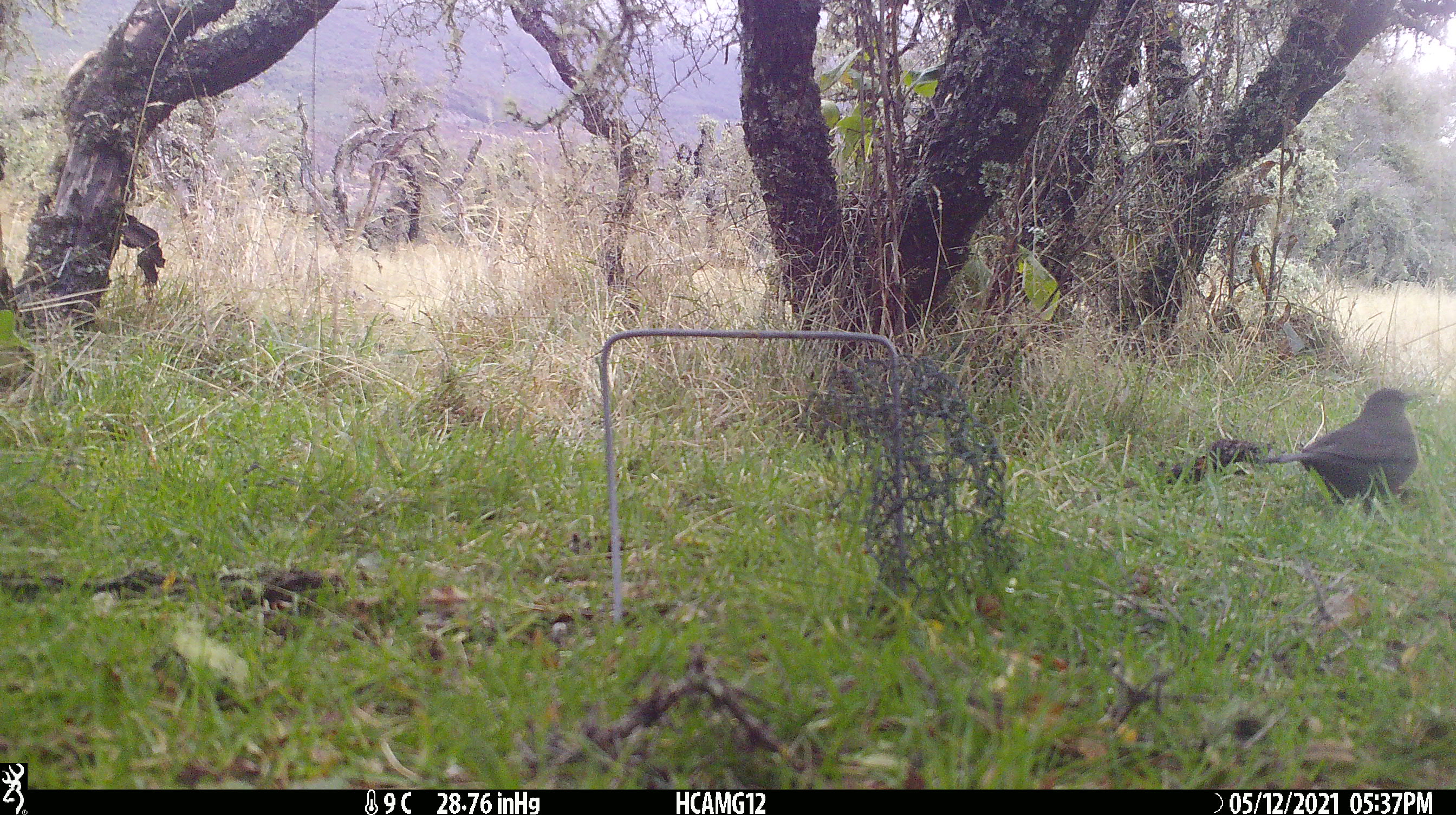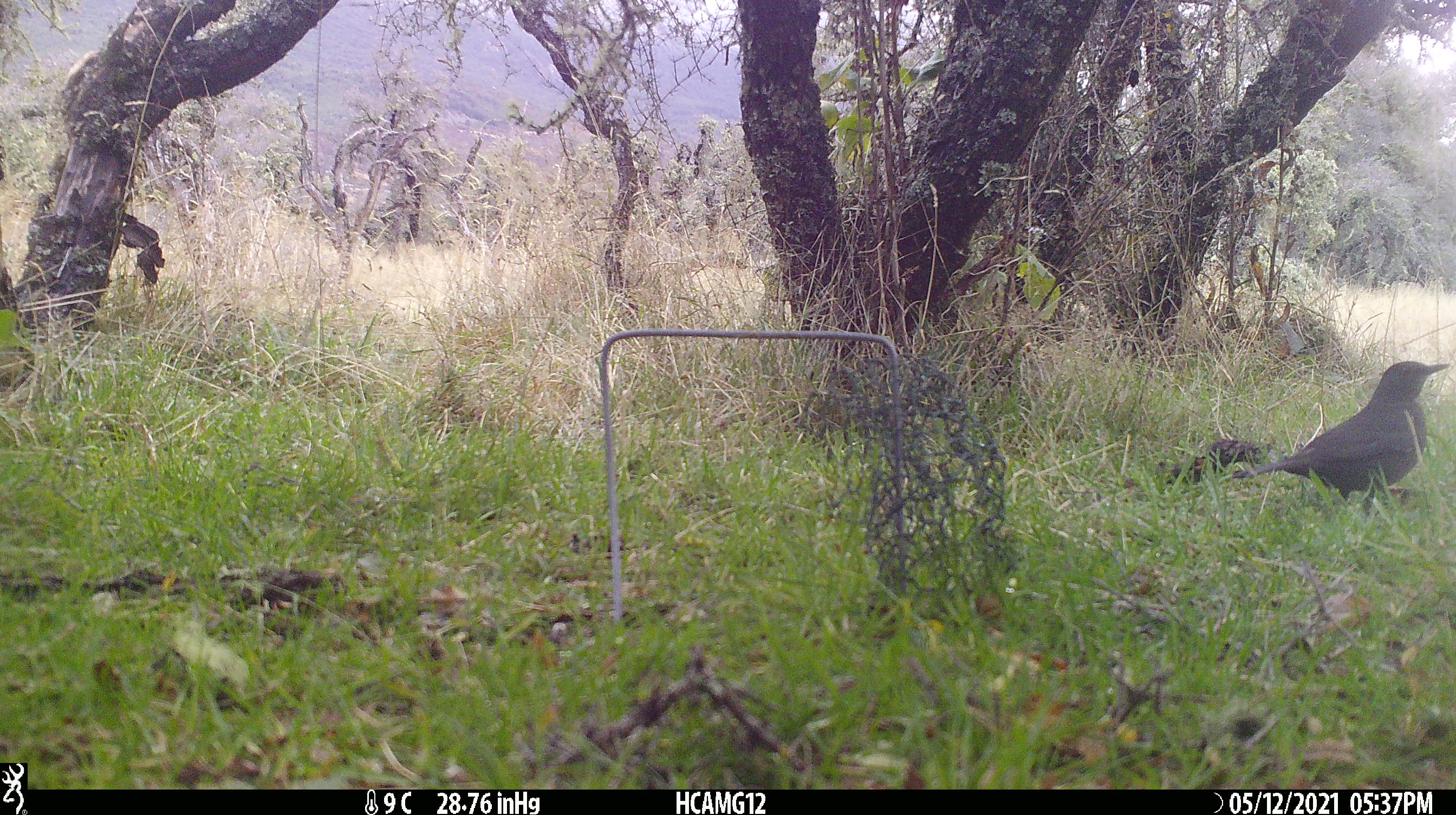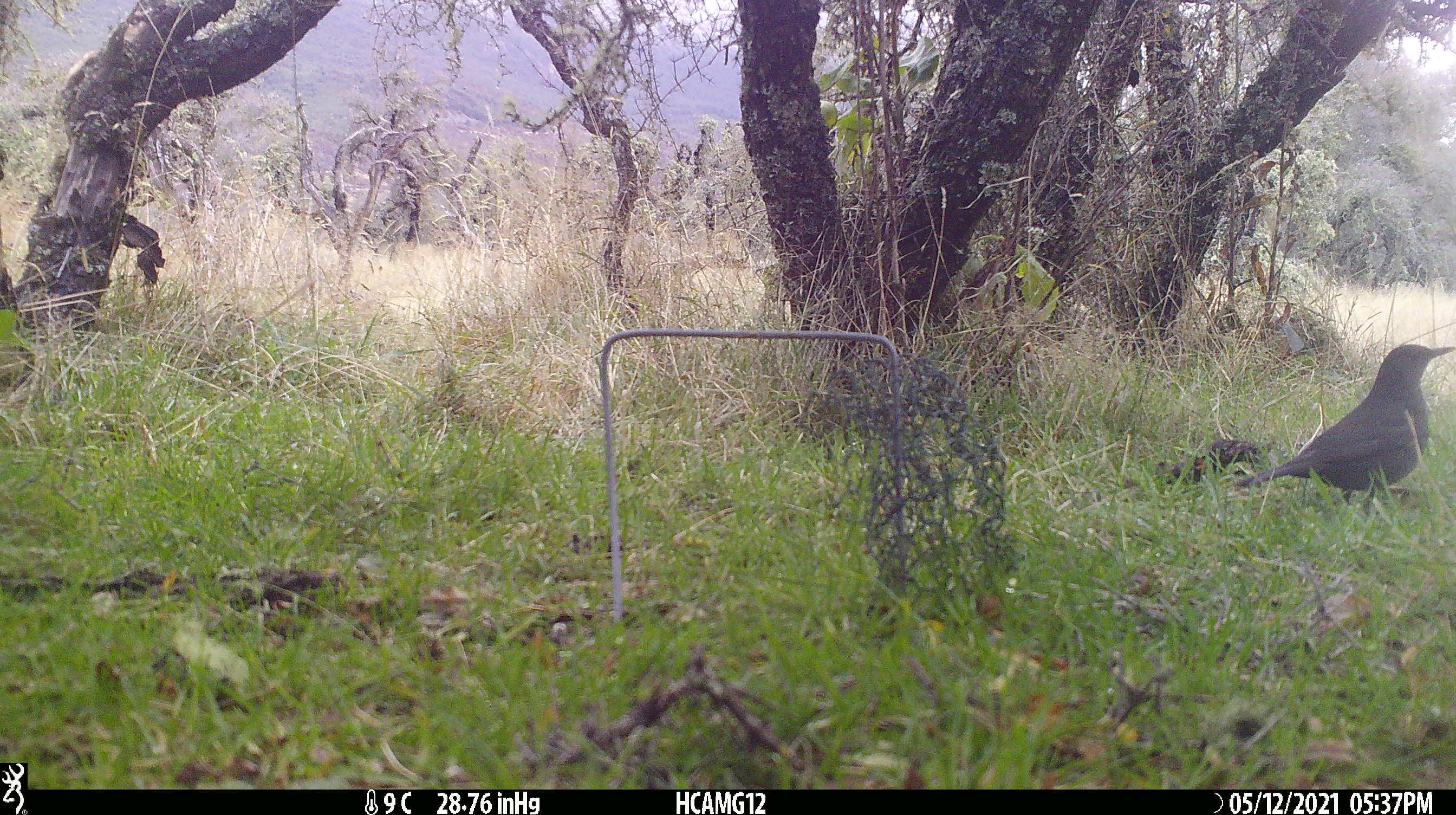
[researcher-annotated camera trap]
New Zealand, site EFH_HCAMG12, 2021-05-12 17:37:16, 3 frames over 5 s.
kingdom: Animalia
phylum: Chordata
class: Aves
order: Passeriformes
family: Turdidae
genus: Turdus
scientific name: Turdus merula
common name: eurasian blackbird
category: blackbird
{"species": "blackbird (eurasian blackbird) (Turdus merula)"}